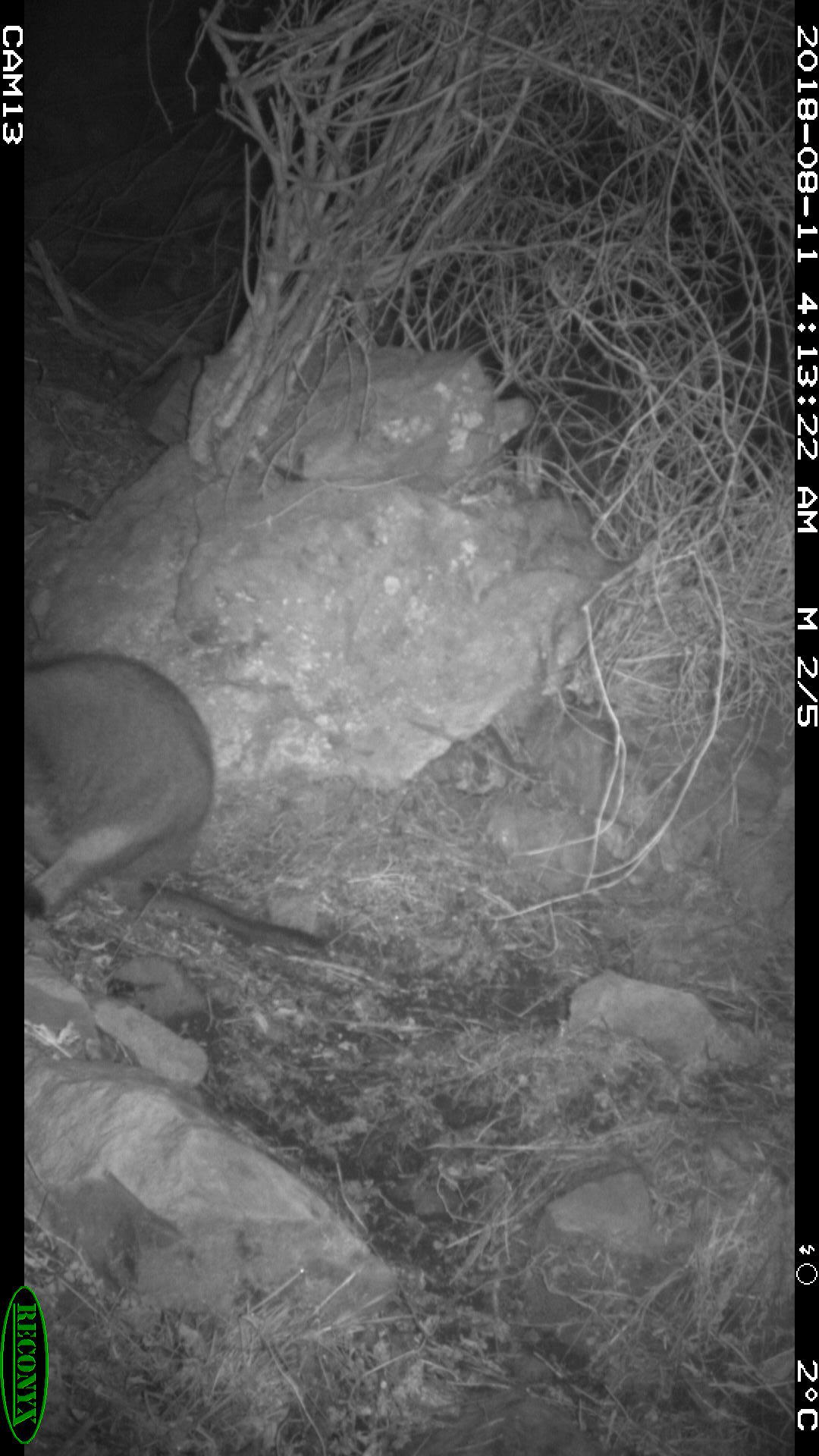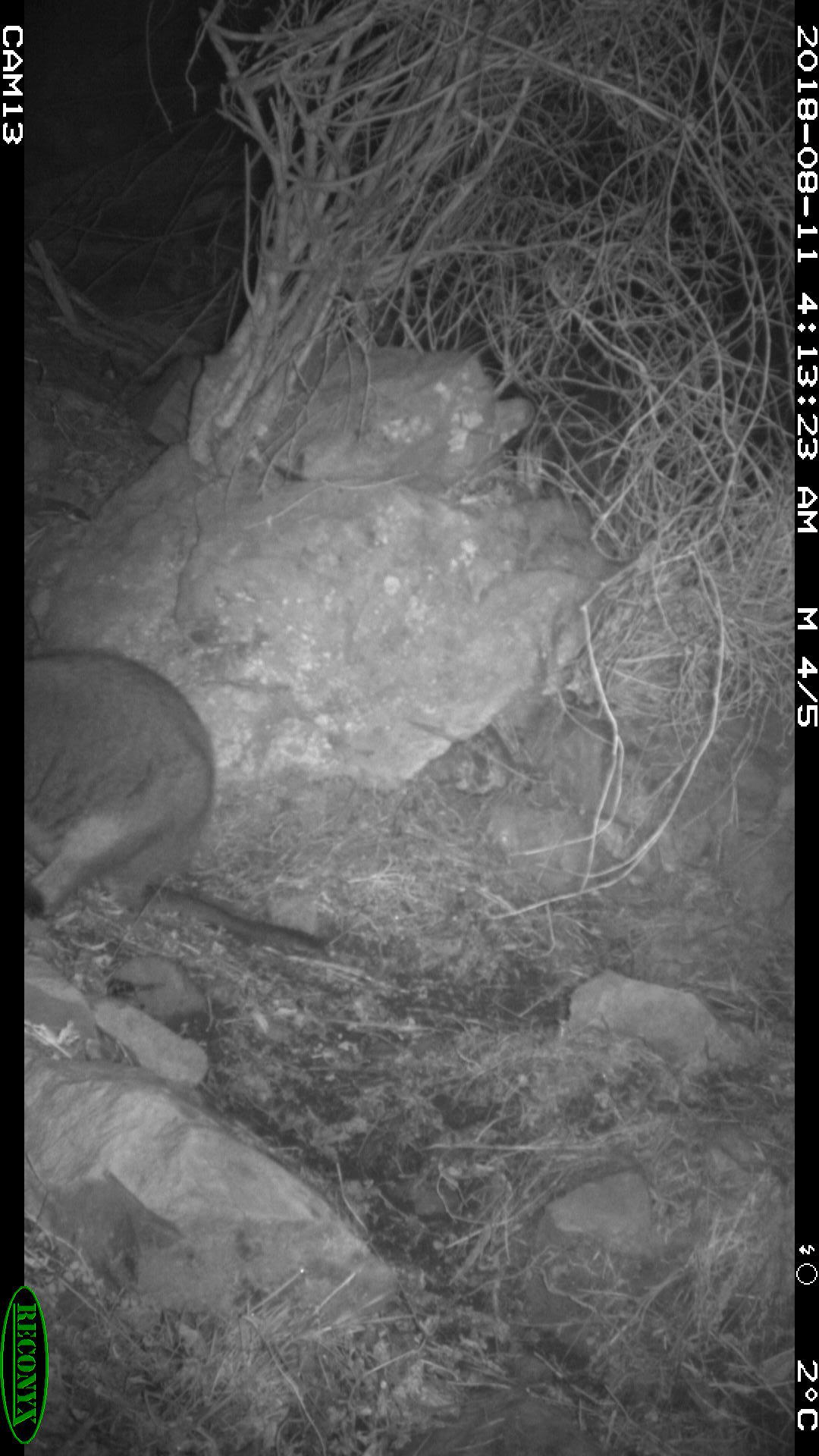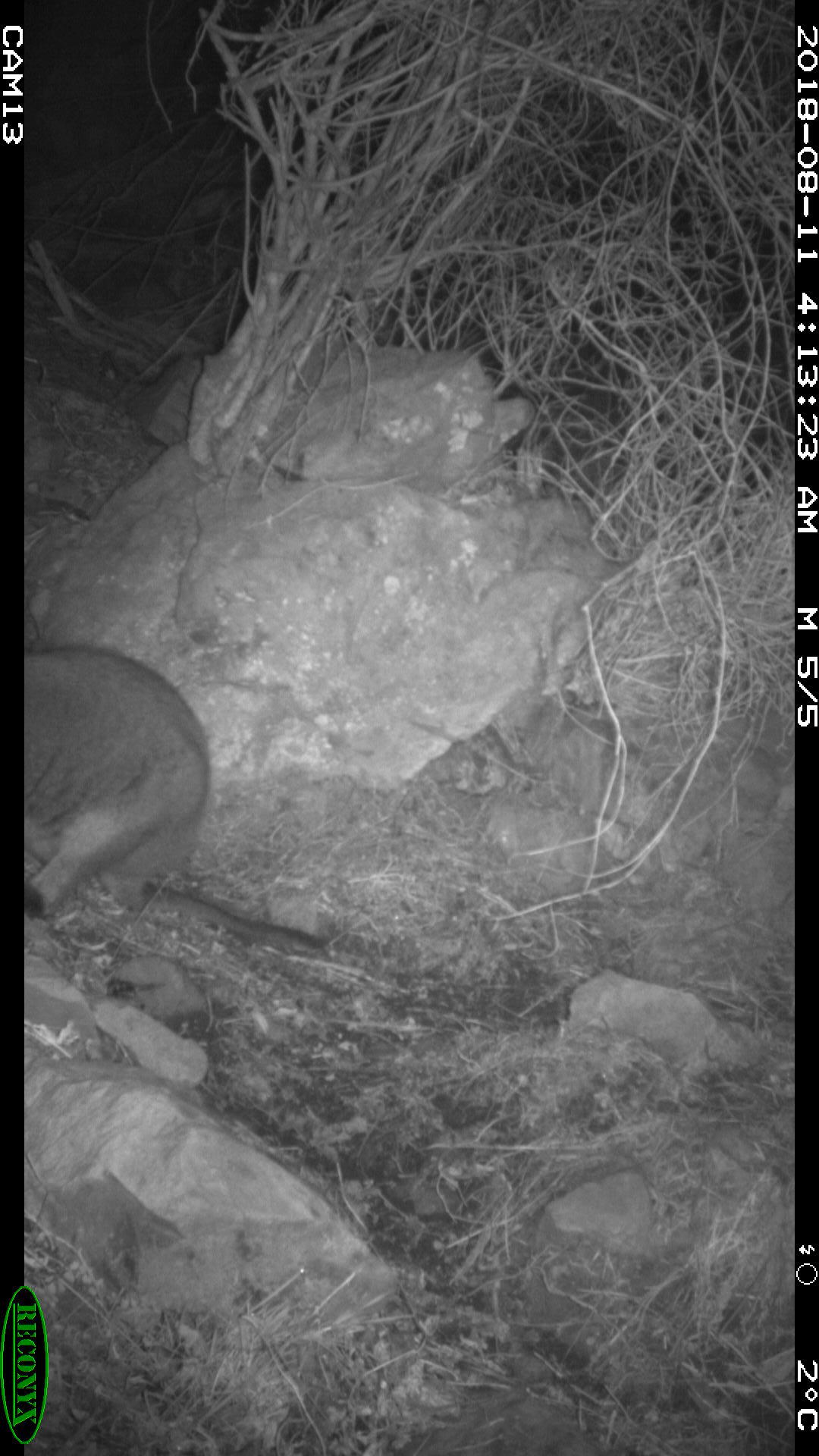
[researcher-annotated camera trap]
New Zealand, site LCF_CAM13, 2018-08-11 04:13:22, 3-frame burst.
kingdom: Animalia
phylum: Chordata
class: Mammalia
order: Diprotodontia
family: Macropodidae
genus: Notamacropus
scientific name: Notamacropus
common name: wallaby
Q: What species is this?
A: Wallaby (Notamacropus).